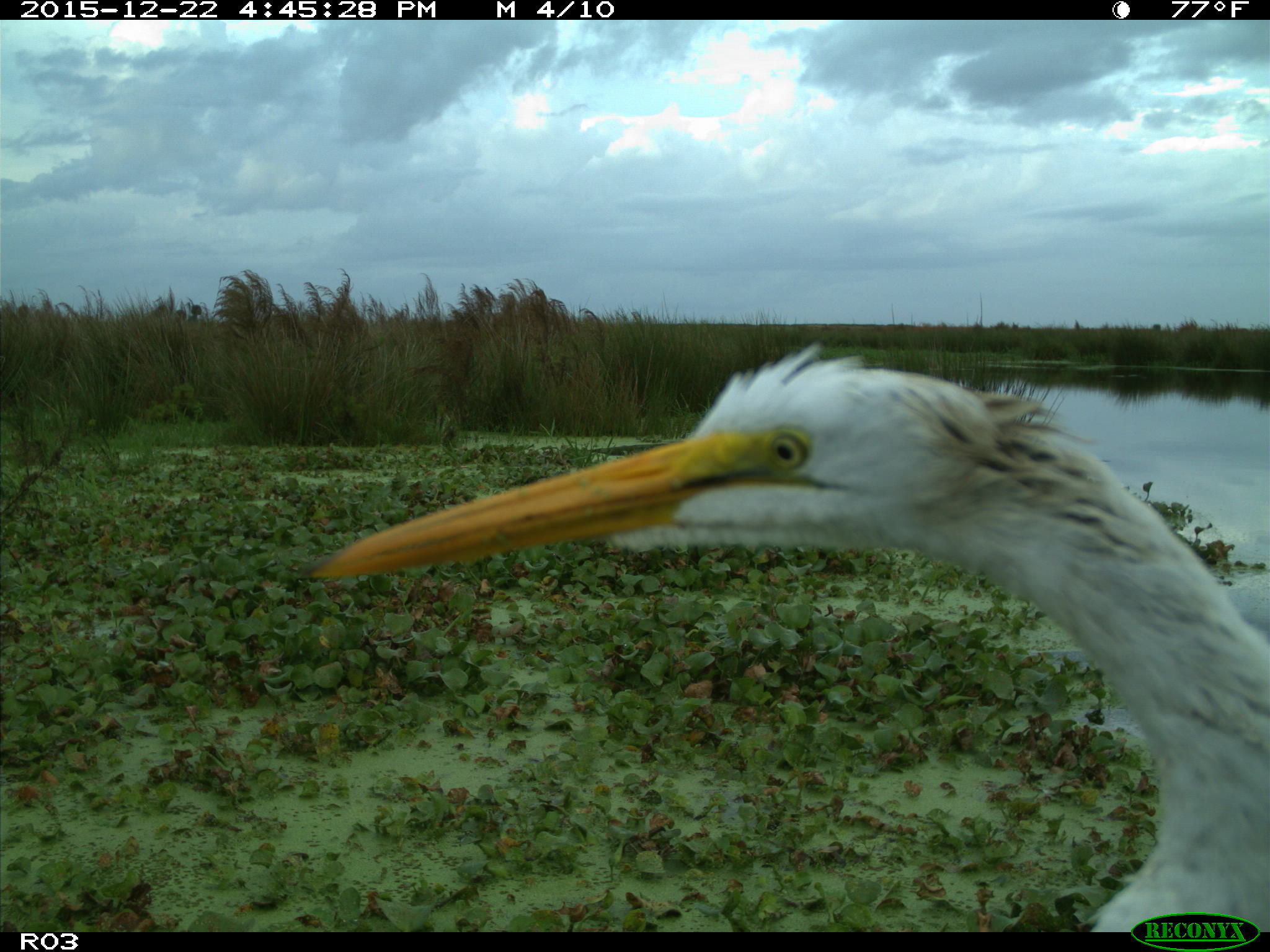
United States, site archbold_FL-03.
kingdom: Animalia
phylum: Chordata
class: Aves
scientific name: Aves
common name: birds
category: unidentified bird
Unidentified bird (birds) (Aves).